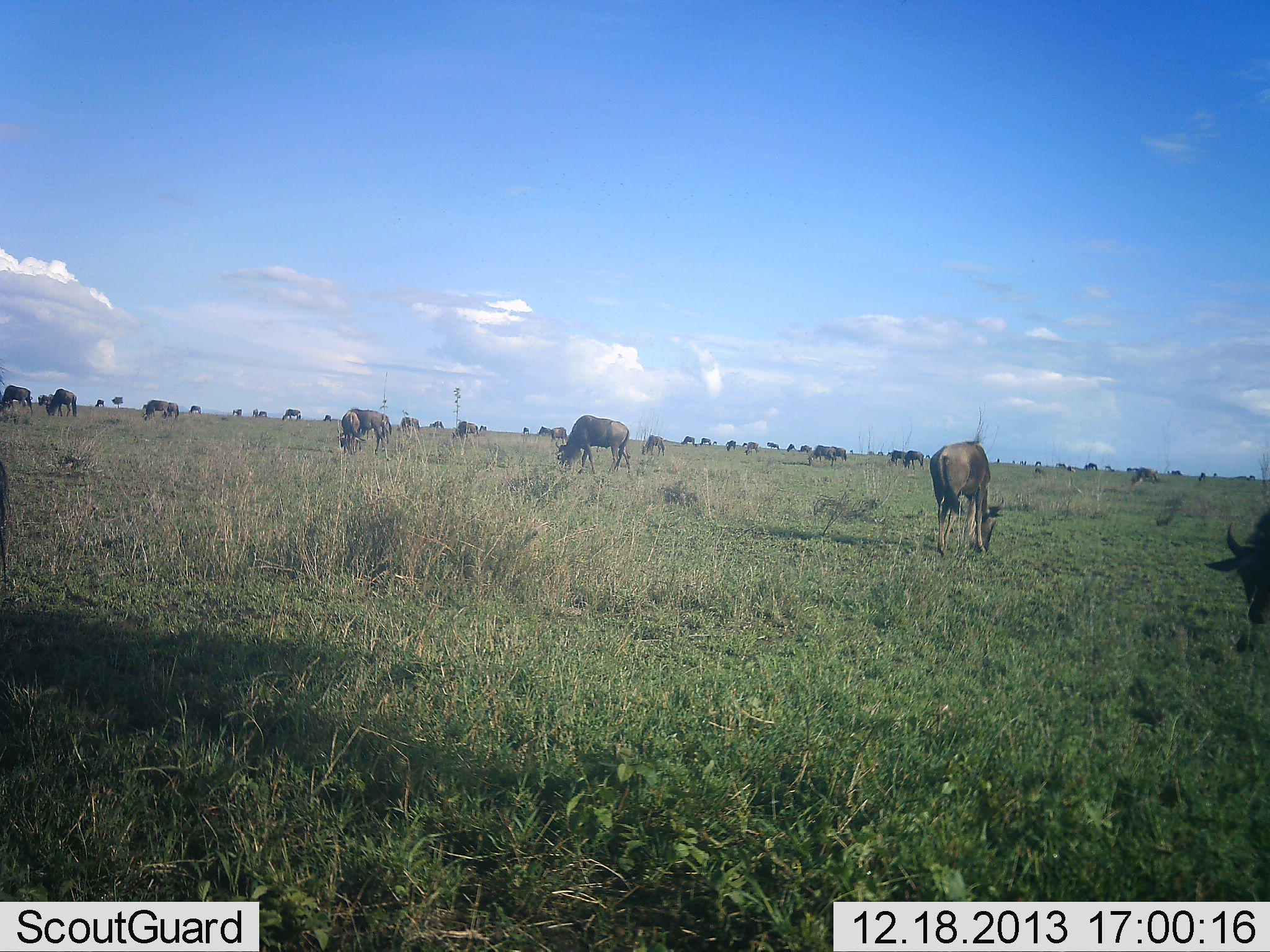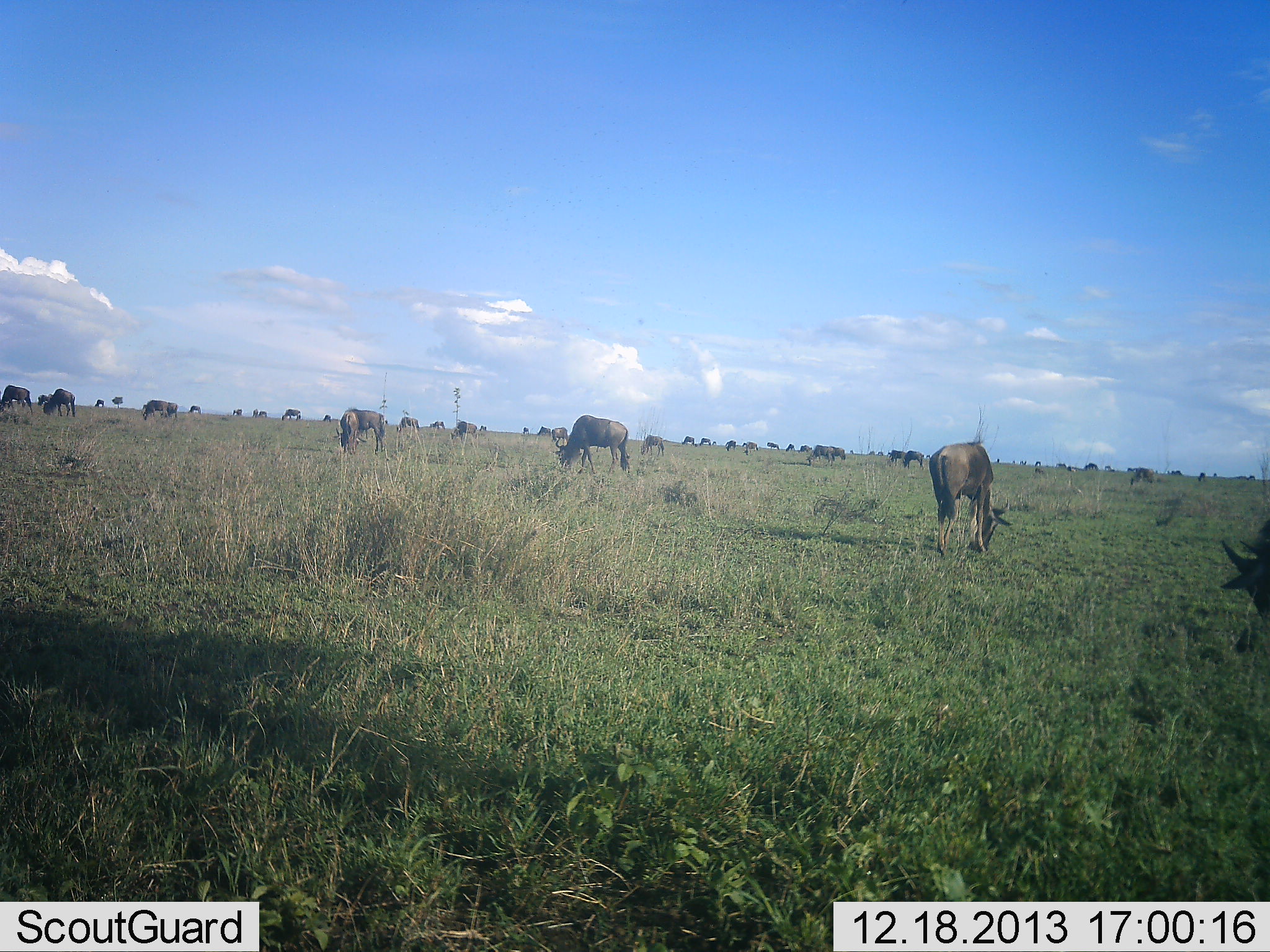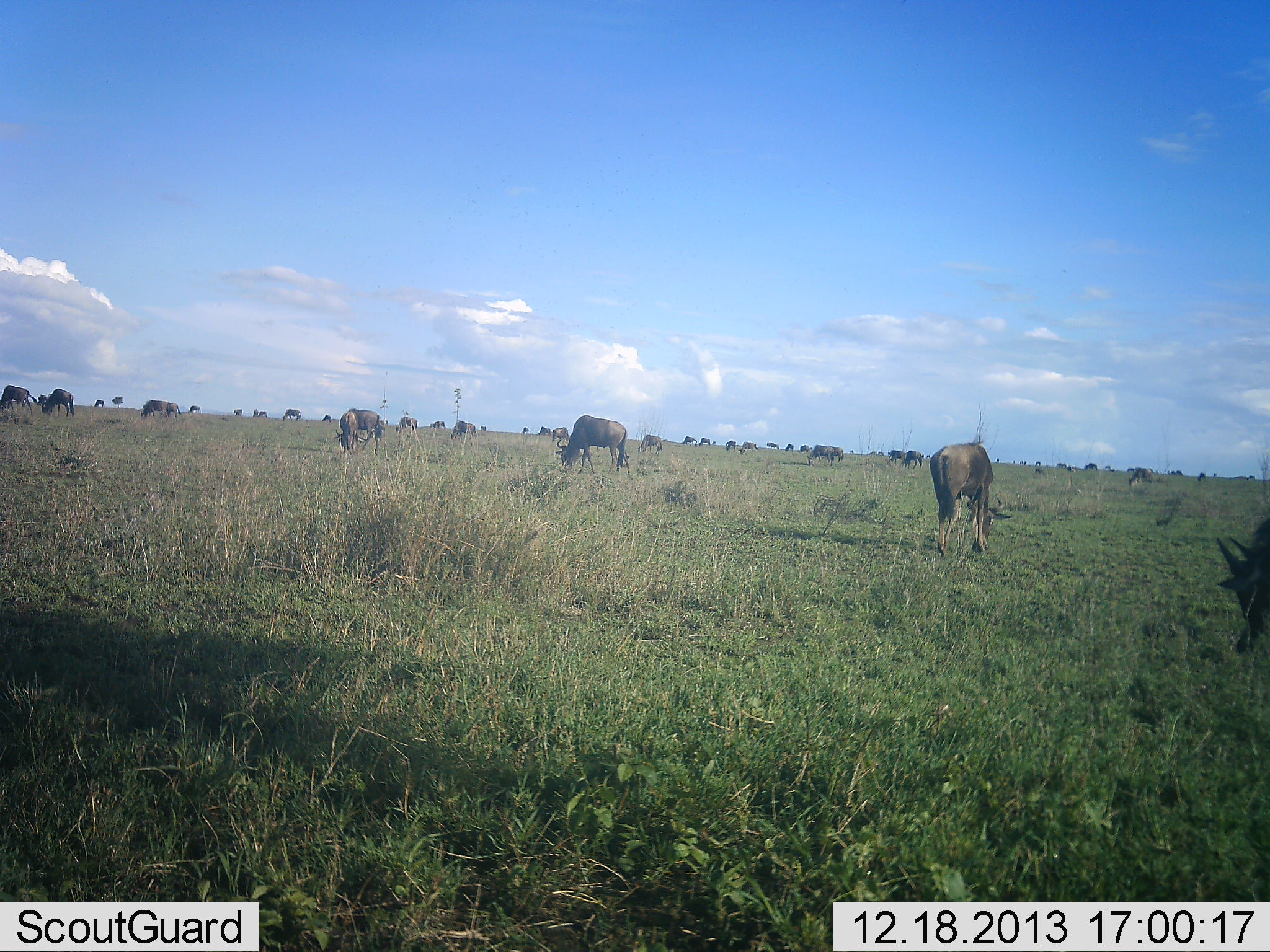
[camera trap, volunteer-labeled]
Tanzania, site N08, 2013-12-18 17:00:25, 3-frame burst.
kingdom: Animalia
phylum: Chordata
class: Mammalia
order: Artiodactyla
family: Bovidae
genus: Connochaetes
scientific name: Connochaetes taurinus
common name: blue wildebeest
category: wildebeest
Wildebeest (blue wildebeest) (Connochaetes taurinus), count 11-50. Behavior (volunteer vote fractions): standing 20%, resting 10%, moving 20%, interacting 20%. Young present (vote fraction): 10%. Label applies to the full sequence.